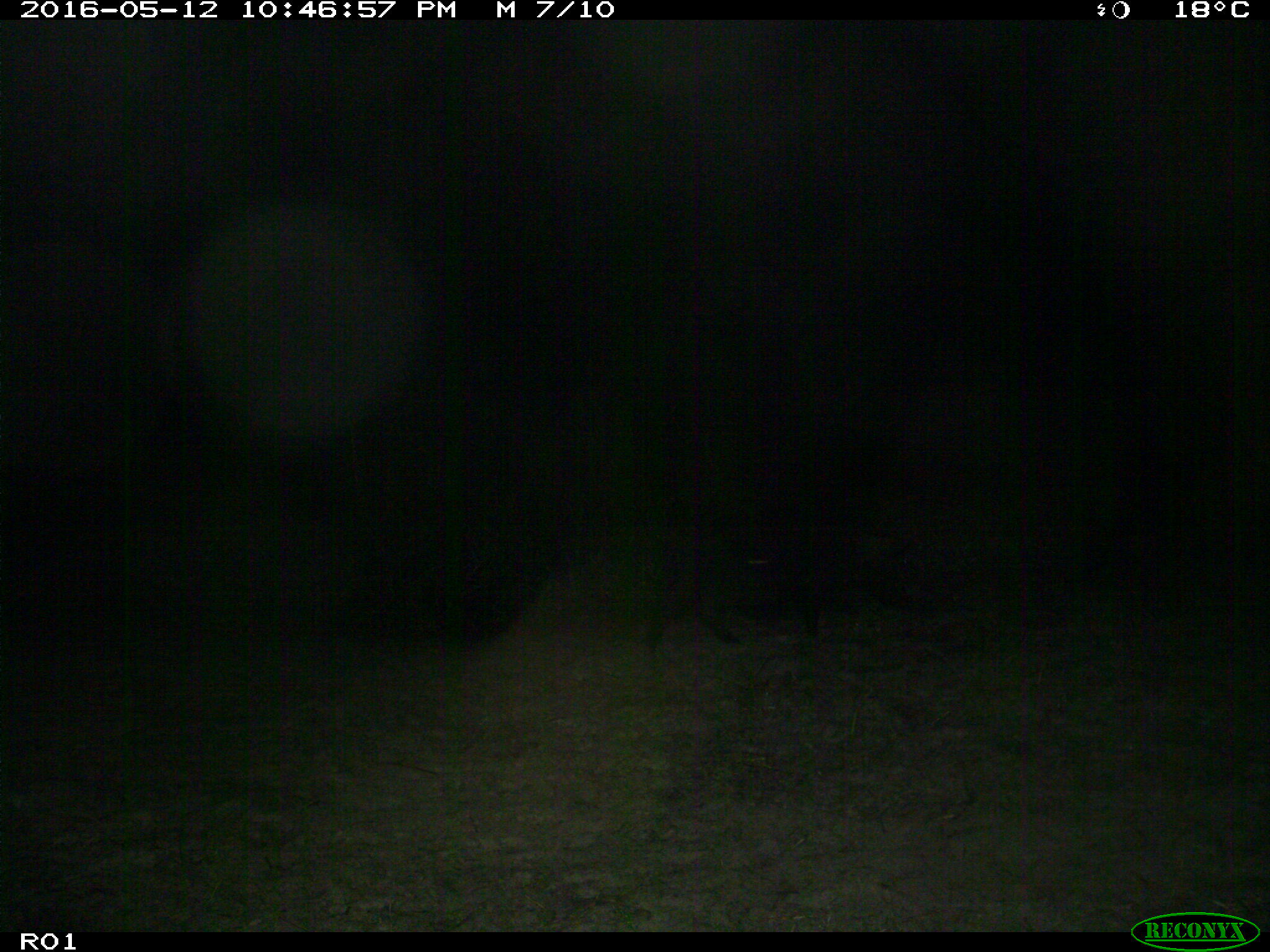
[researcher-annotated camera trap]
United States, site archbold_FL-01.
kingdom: Animalia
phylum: Chordata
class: Mammalia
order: Artiodactyla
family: Suidae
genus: Sus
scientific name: Sus scrofa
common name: wild boar